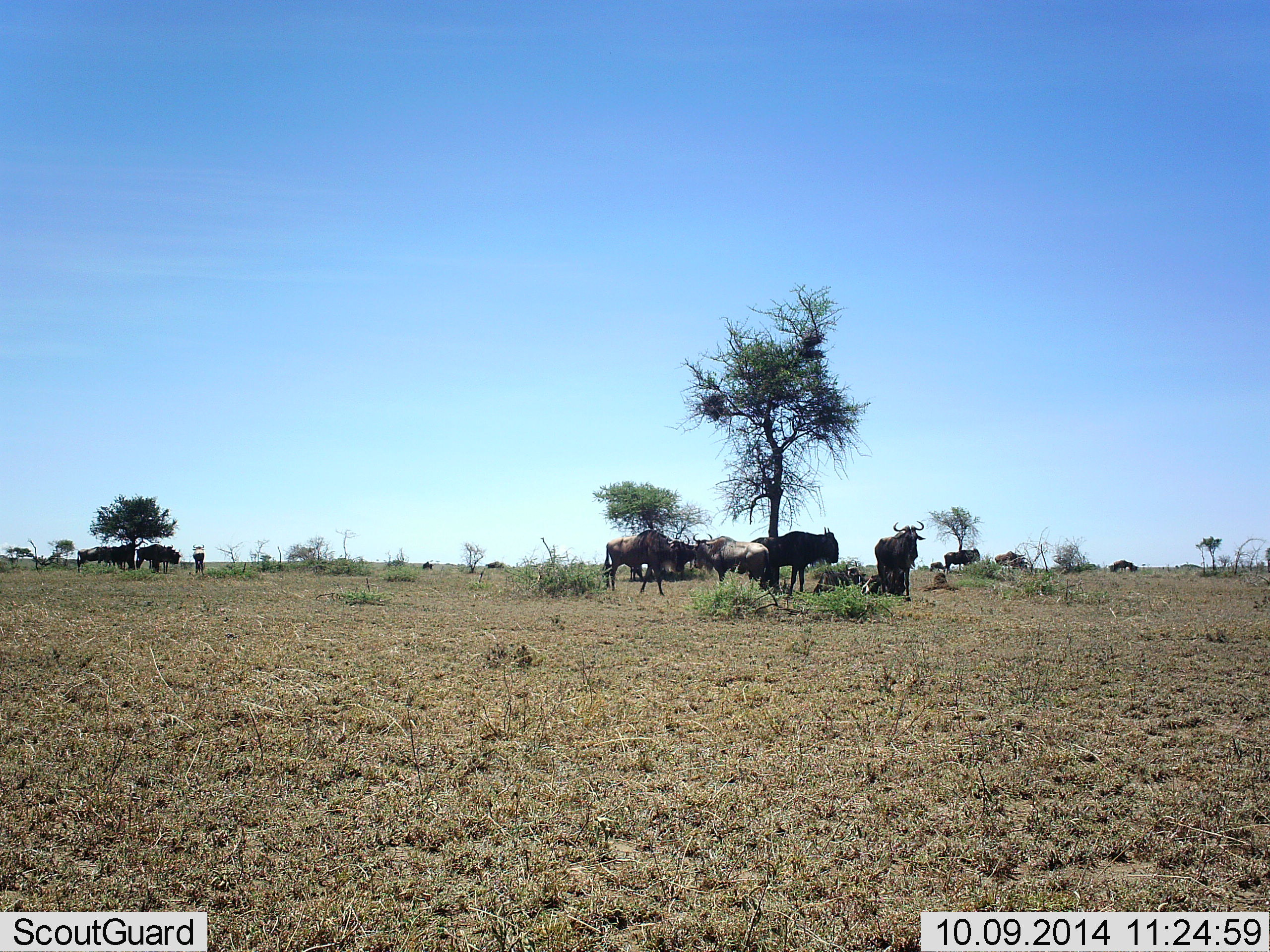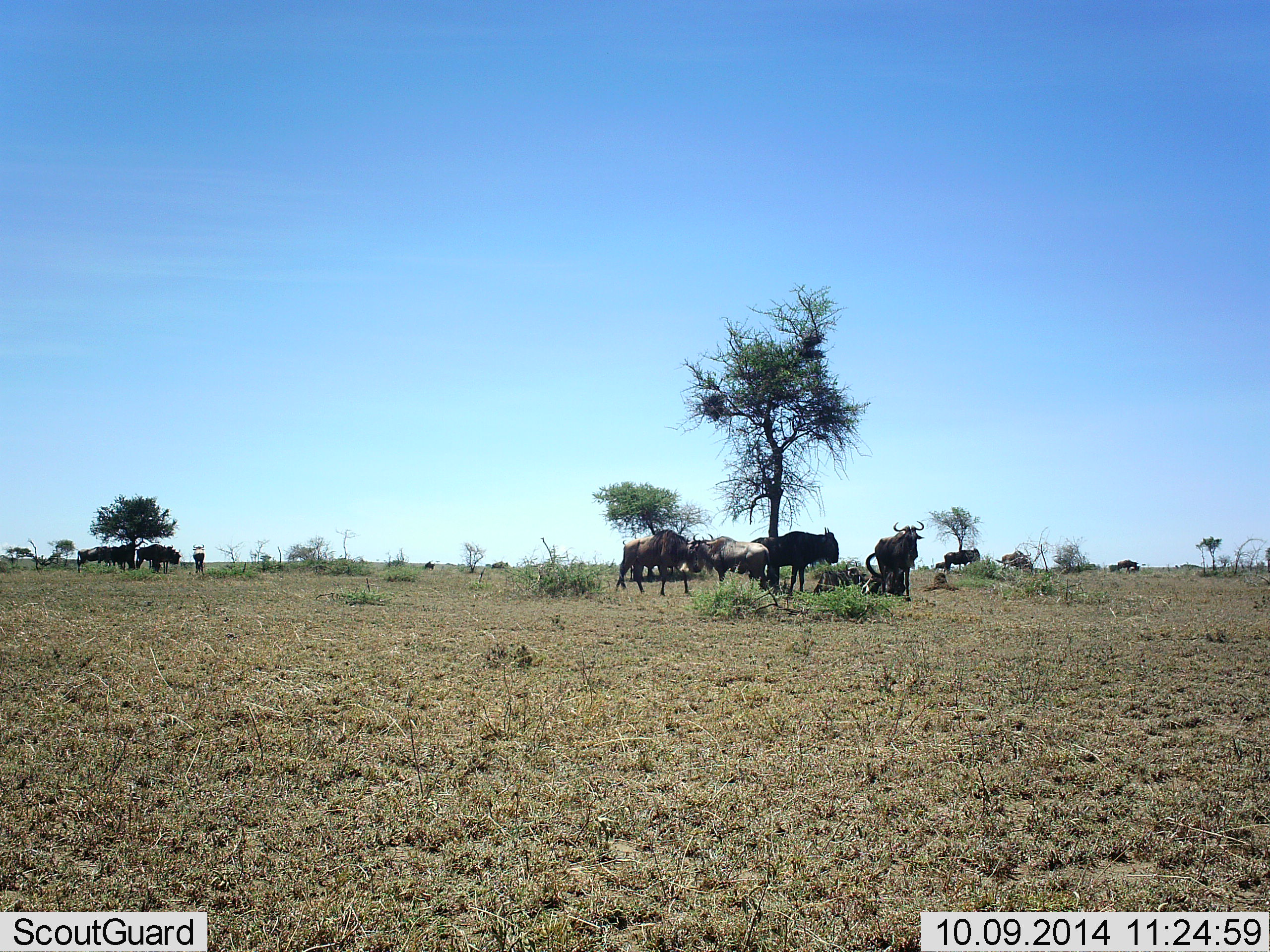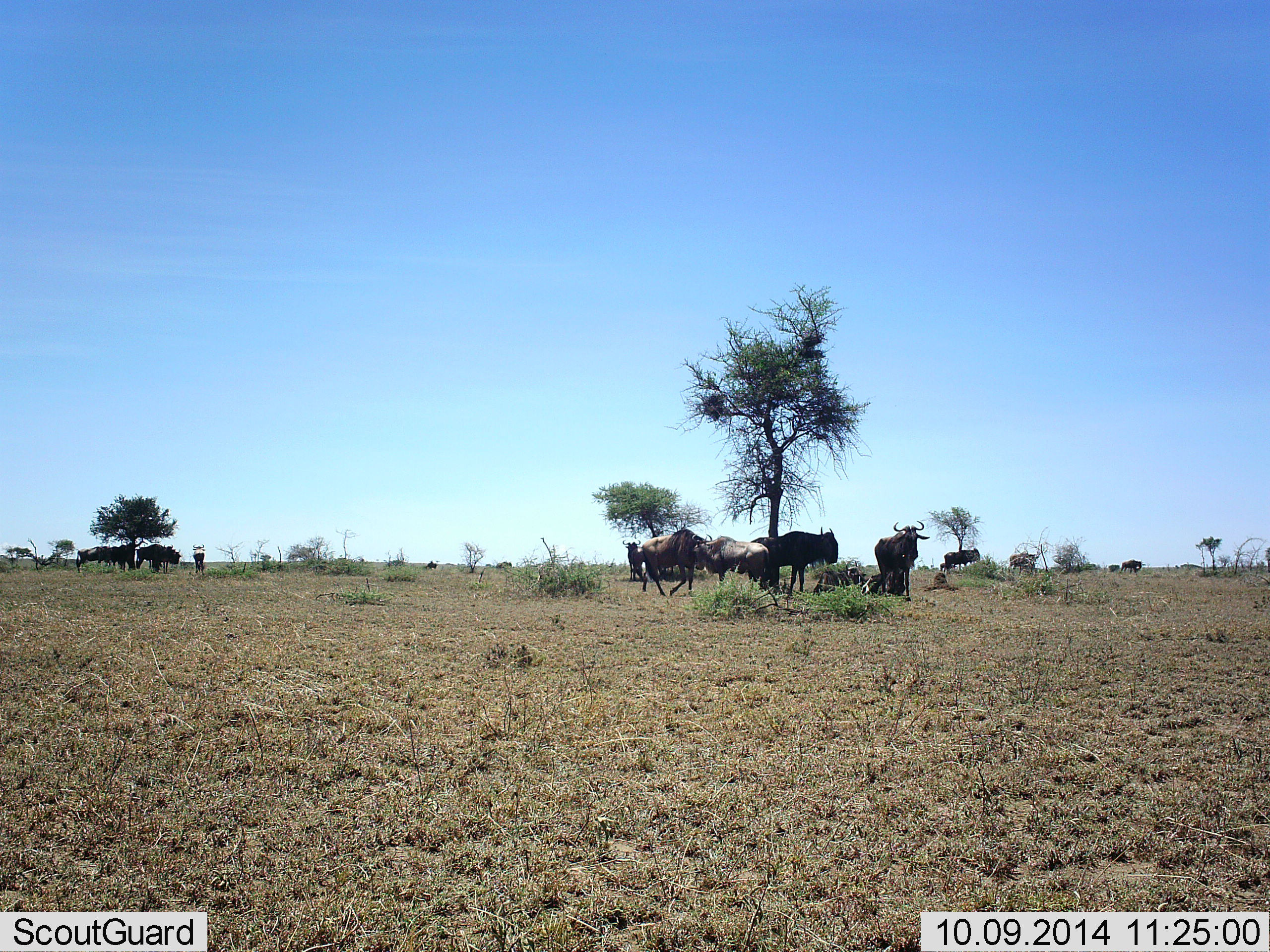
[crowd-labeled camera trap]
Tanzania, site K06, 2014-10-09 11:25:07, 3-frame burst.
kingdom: Animalia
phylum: Chordata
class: Mammalia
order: Artiodactyla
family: Bovidae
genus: Connochaetes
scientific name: Connochaetes taurinus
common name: blue wildebeest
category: wildebeest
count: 11-50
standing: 90%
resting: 10%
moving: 50%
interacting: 10%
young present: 0%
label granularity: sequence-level